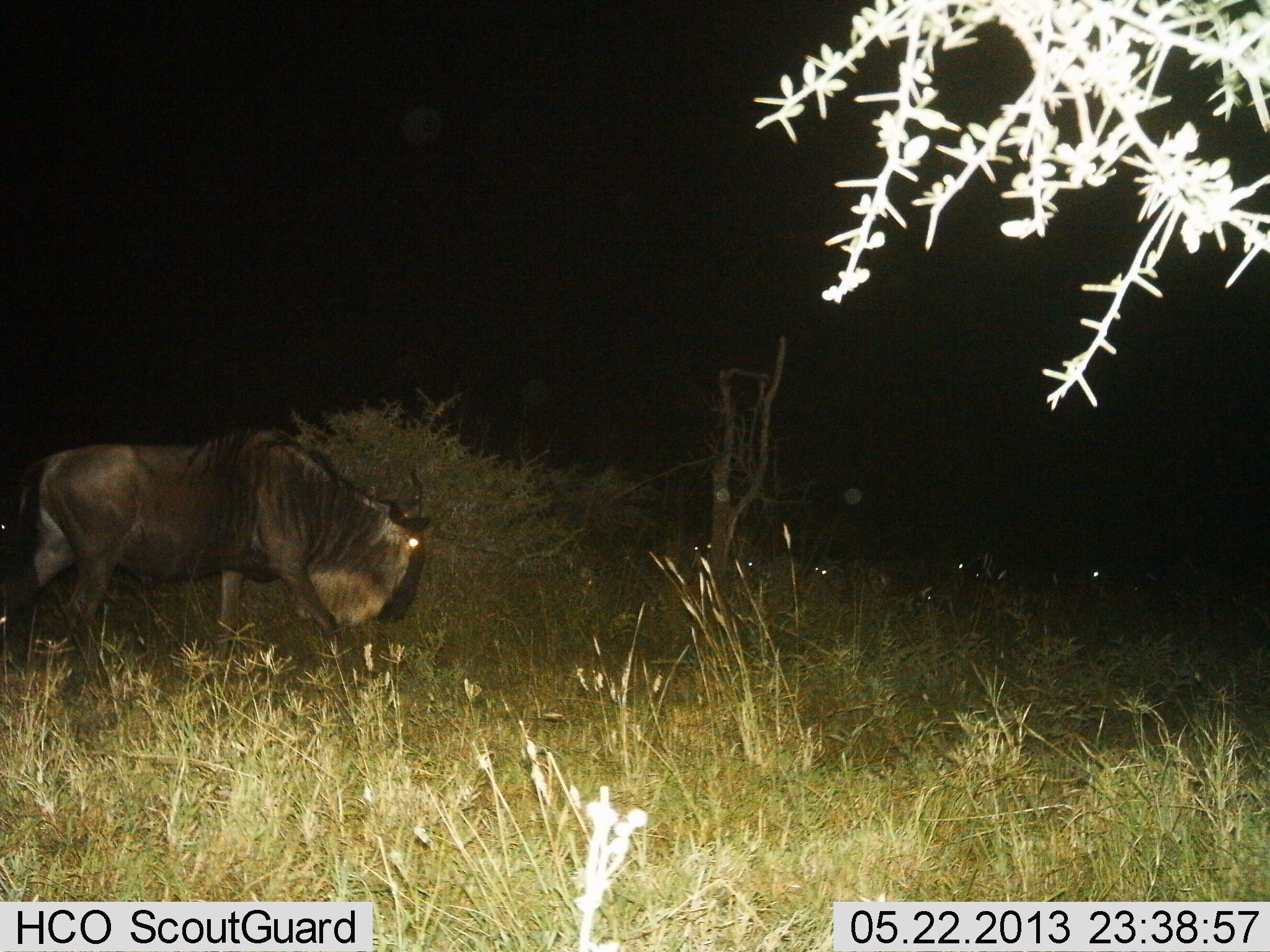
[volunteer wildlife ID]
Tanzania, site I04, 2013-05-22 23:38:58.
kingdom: Animalia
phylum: Chordata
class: Mammalia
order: Artiodactyla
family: Bovidae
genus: Connochaetes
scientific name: Connochaetes taurinus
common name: blue wildebeest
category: wildebeest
Wildebeest (blue wildebeest) (Connochaetes taurinus), count 1. Behavior (volunteer vote fractions): standing 17%, resting 7%, moving 77%, interacting 0%. Young present (vote fraction): 0%. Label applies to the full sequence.